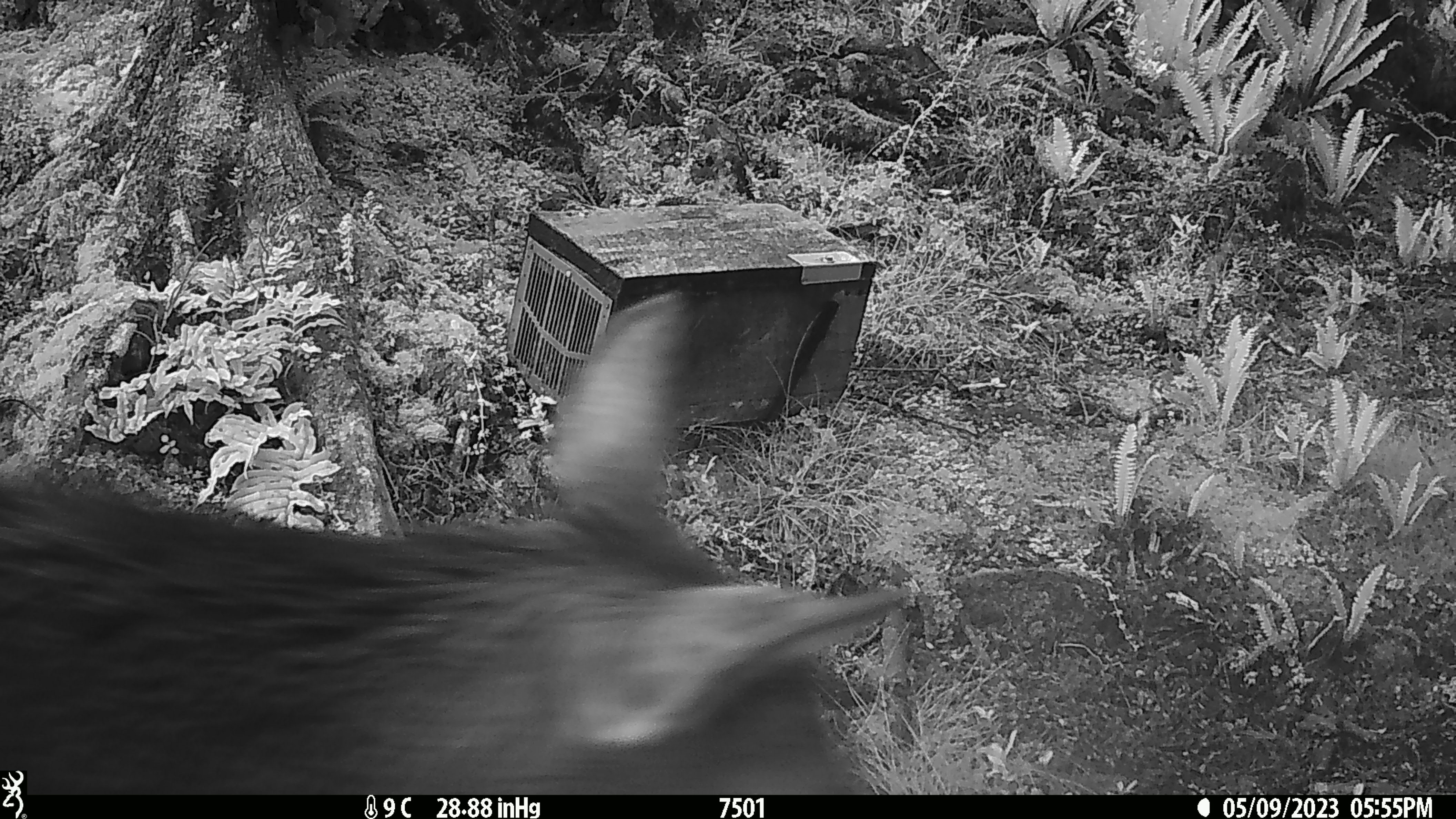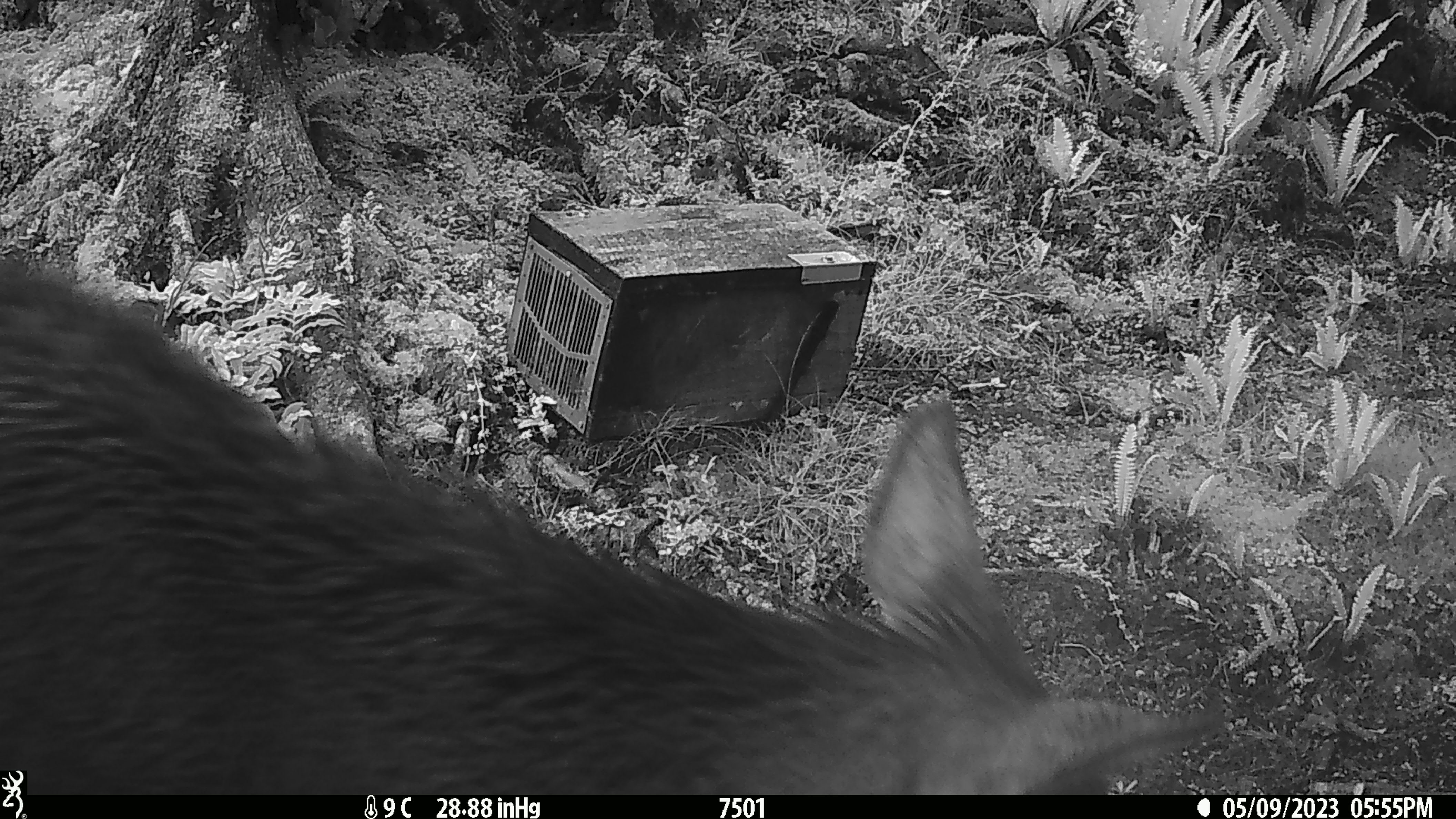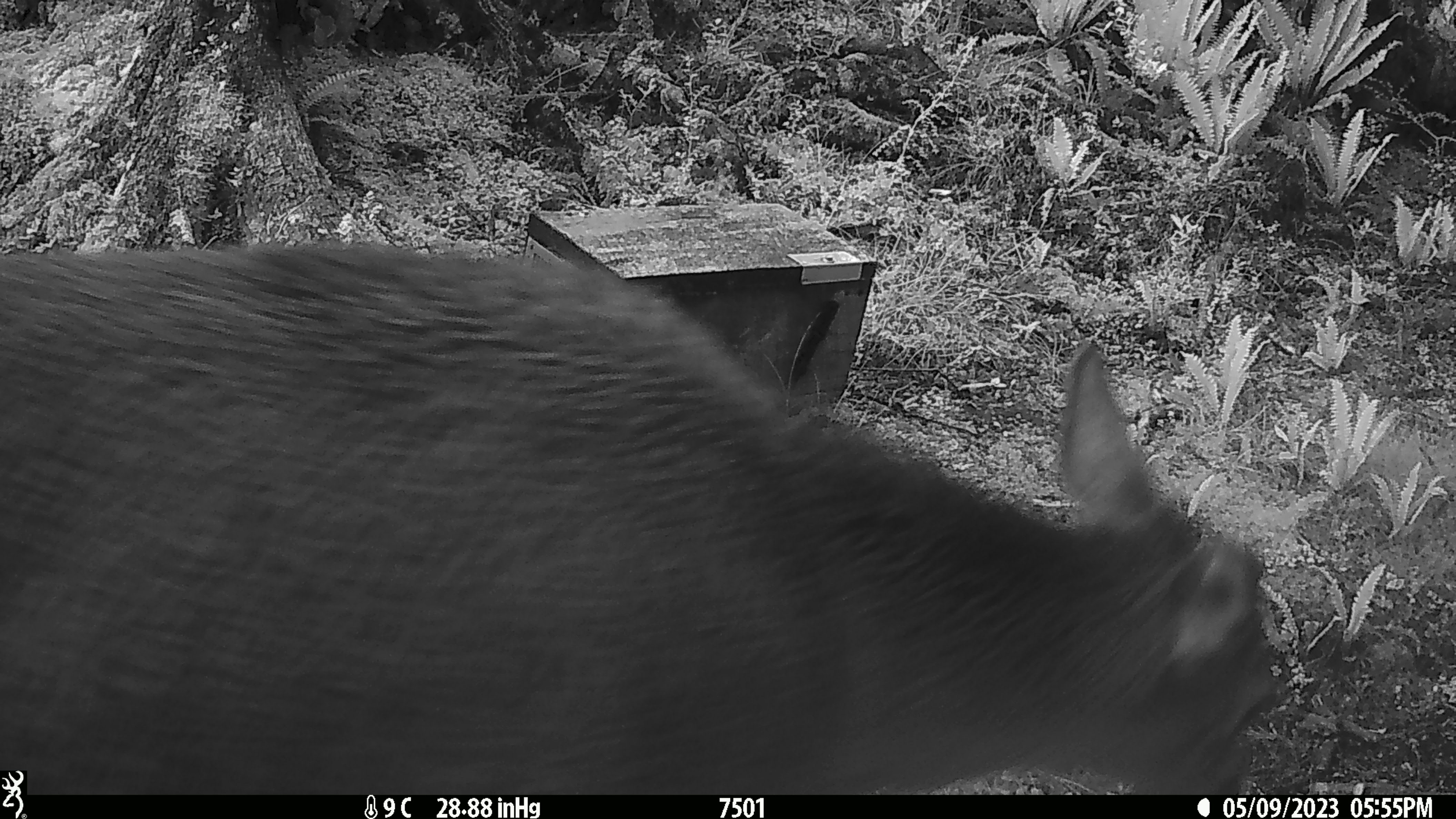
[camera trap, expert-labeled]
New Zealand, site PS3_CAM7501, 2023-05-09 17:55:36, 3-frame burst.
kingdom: Animalia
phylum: Chordata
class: Mammalia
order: Artiodactyla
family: Cervidae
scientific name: Cervidae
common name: deer